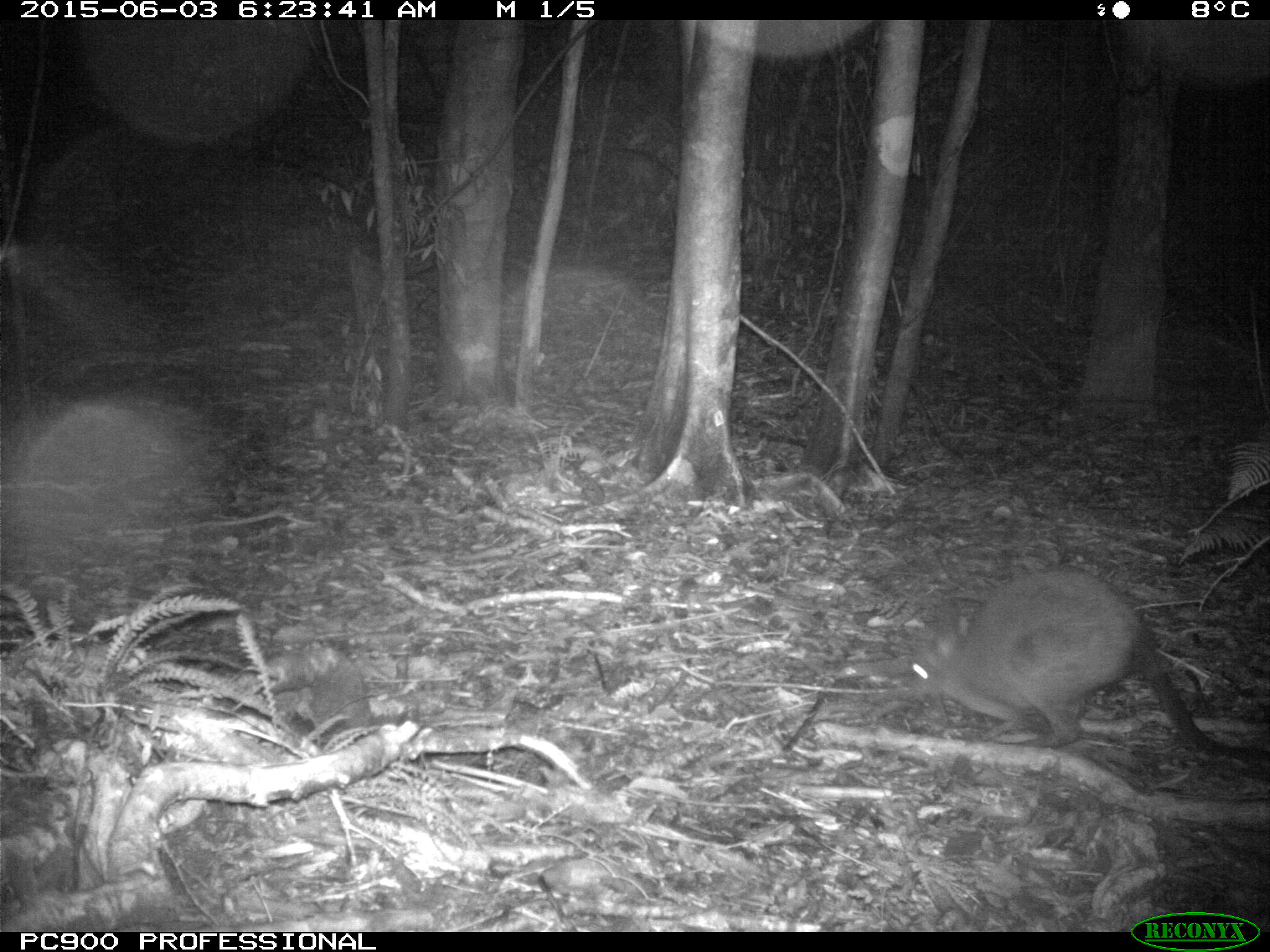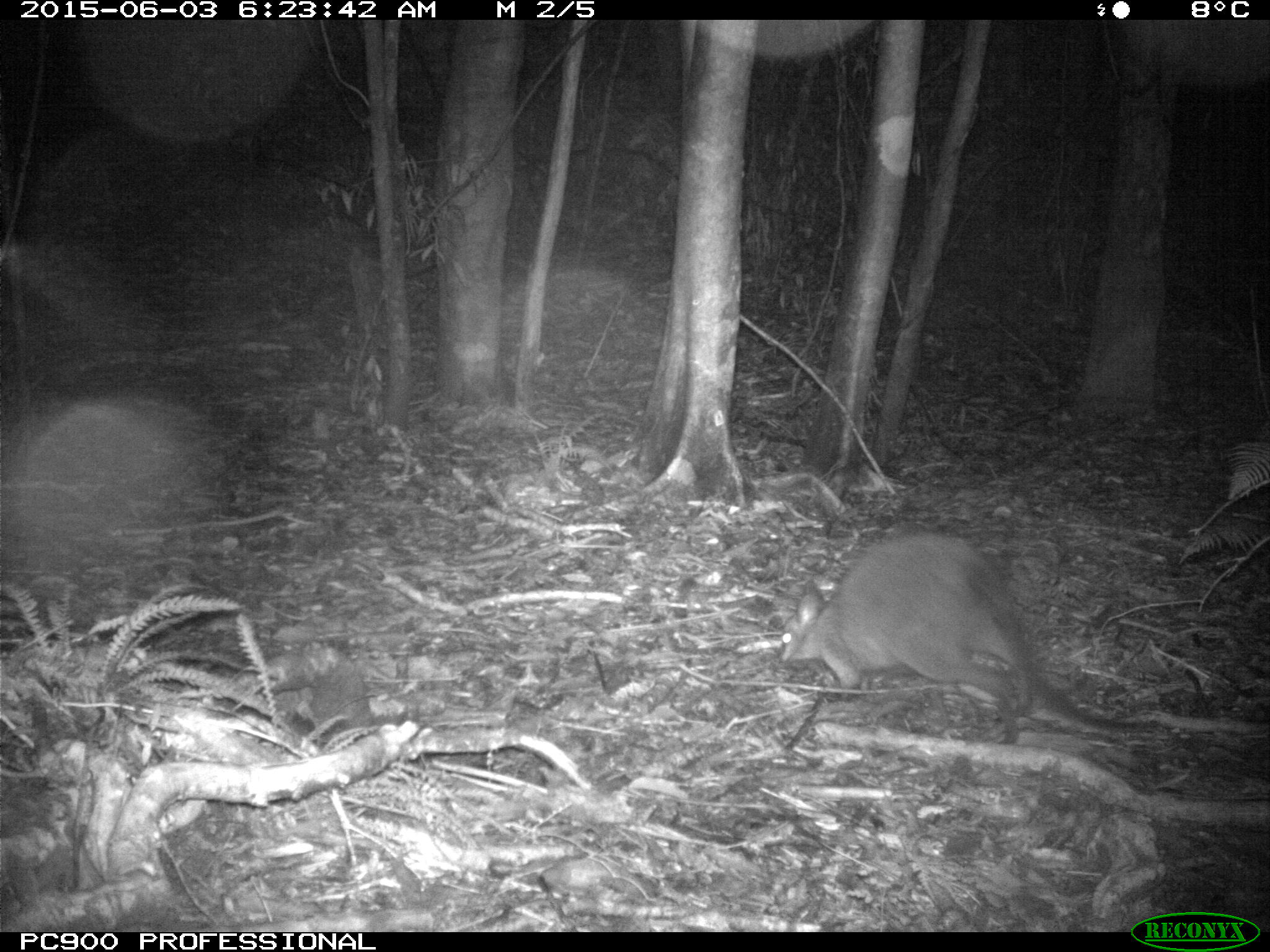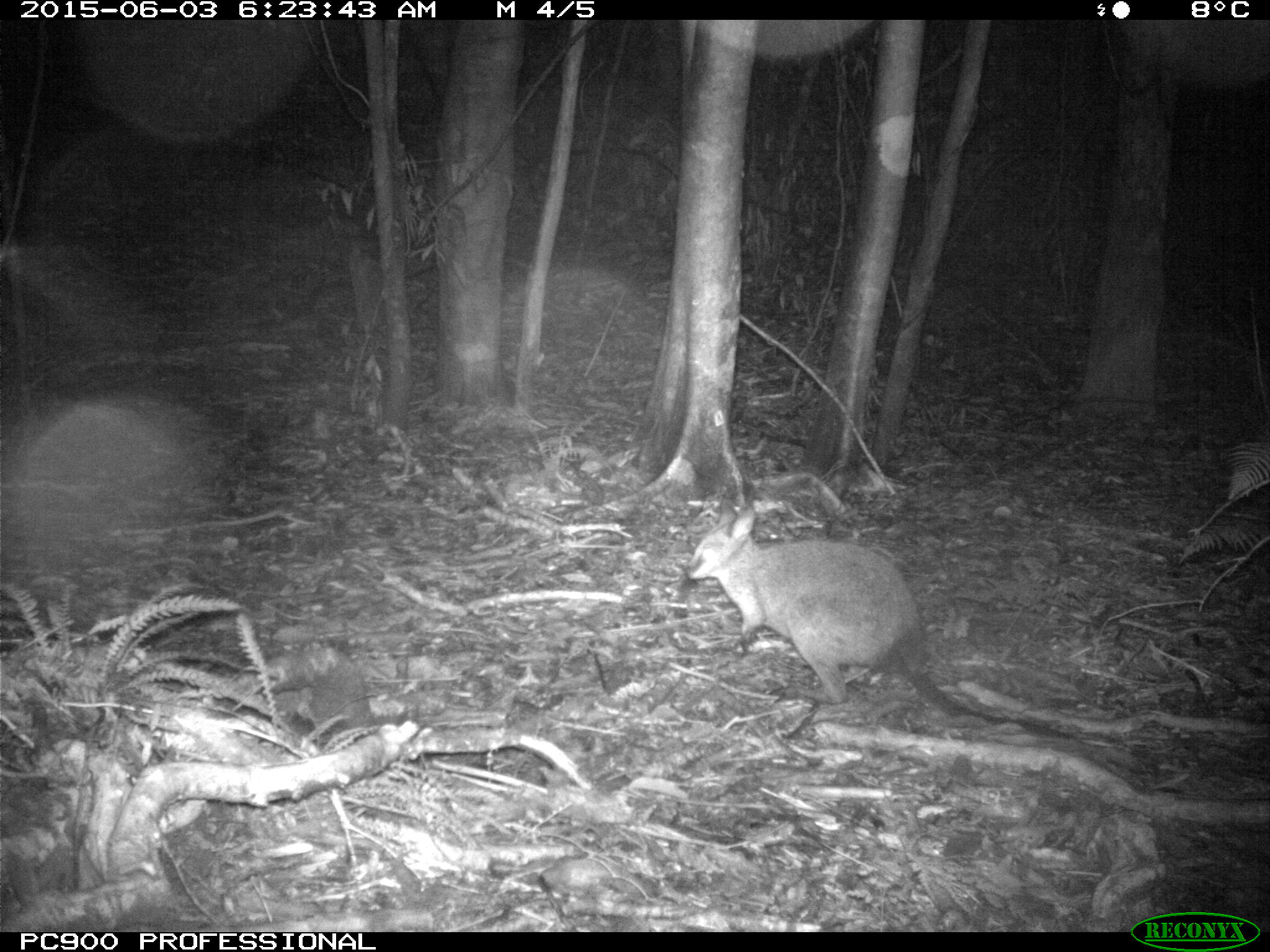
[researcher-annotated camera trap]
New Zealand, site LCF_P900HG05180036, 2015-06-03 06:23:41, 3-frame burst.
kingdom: Animalia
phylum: Chordata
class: Mammalia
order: Diprotodontia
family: Macropodidae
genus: Notamacropus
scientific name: Notamacropus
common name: wallaby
Wallaby (Notamacropus).